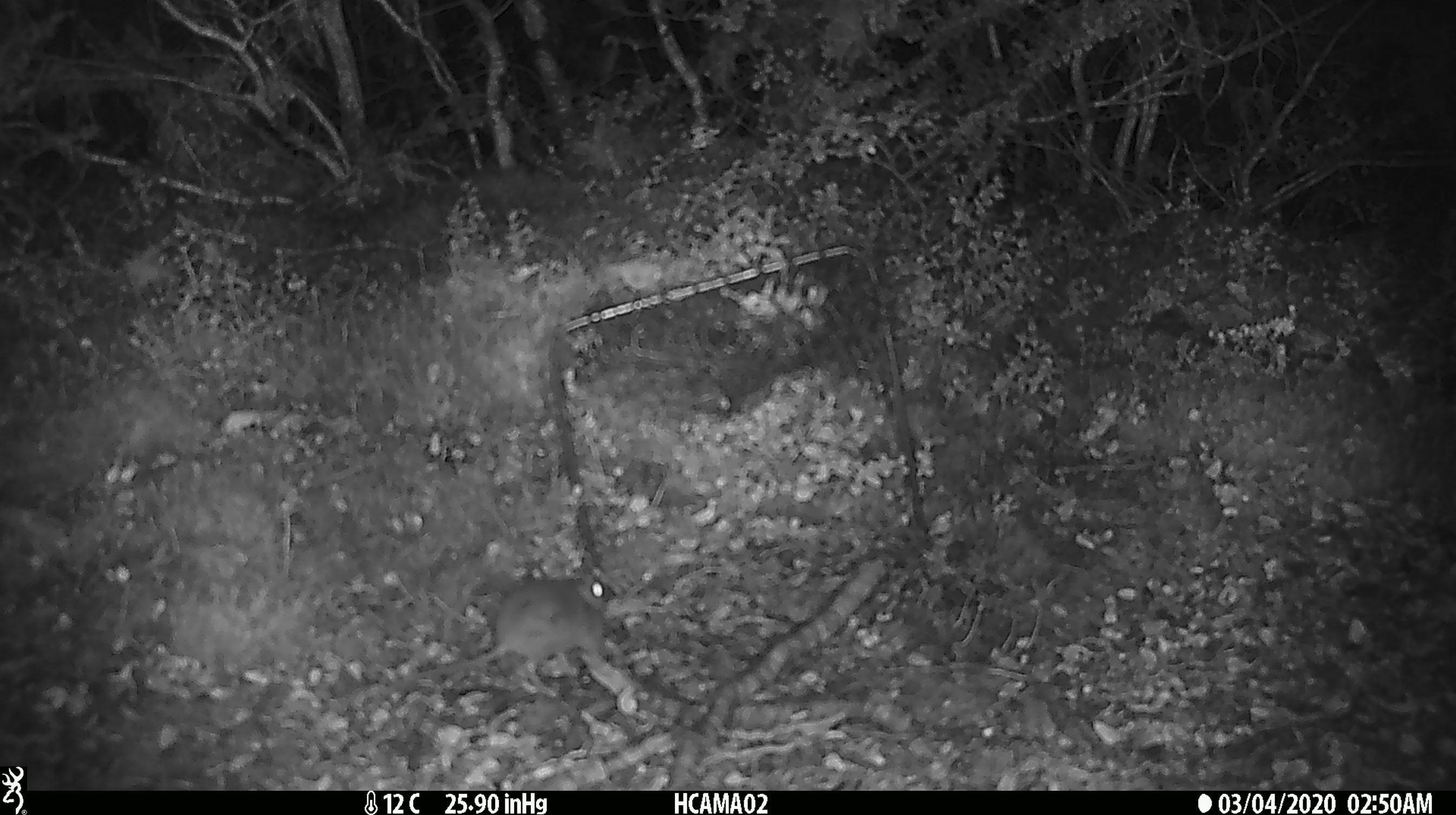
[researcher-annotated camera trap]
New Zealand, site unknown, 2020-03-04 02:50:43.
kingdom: Animalia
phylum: Chordata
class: Mammalia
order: Rodentia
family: Muridae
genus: Mus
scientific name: Mus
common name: mouse